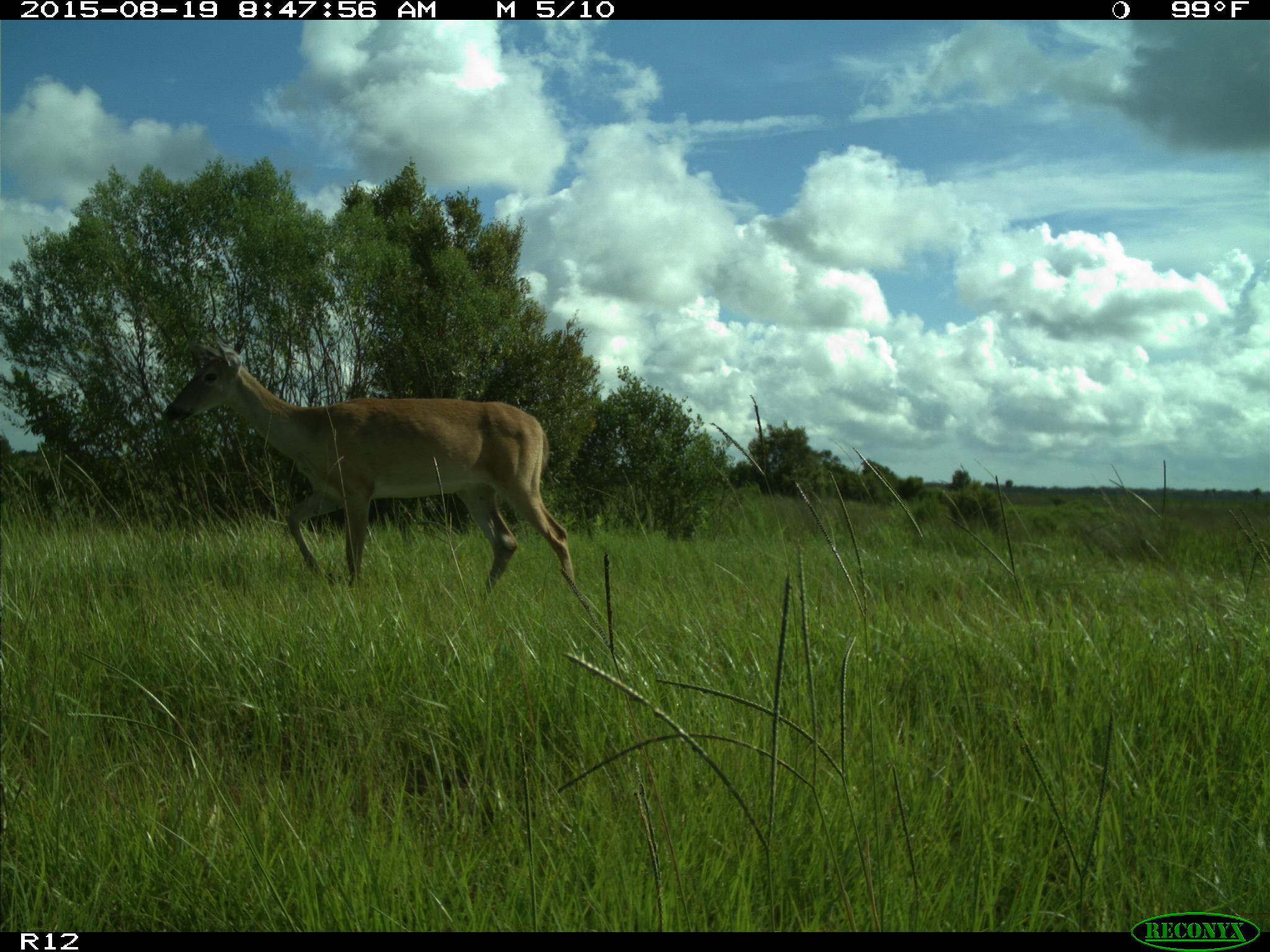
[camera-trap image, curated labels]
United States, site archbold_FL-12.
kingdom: Animalia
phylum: Chordata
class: Mammalia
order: Artiodactyla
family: Cervidae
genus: Odocoileus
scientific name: Odocoileus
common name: deer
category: unidentified deer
Unidentified deer (deer) (Odocoileus).